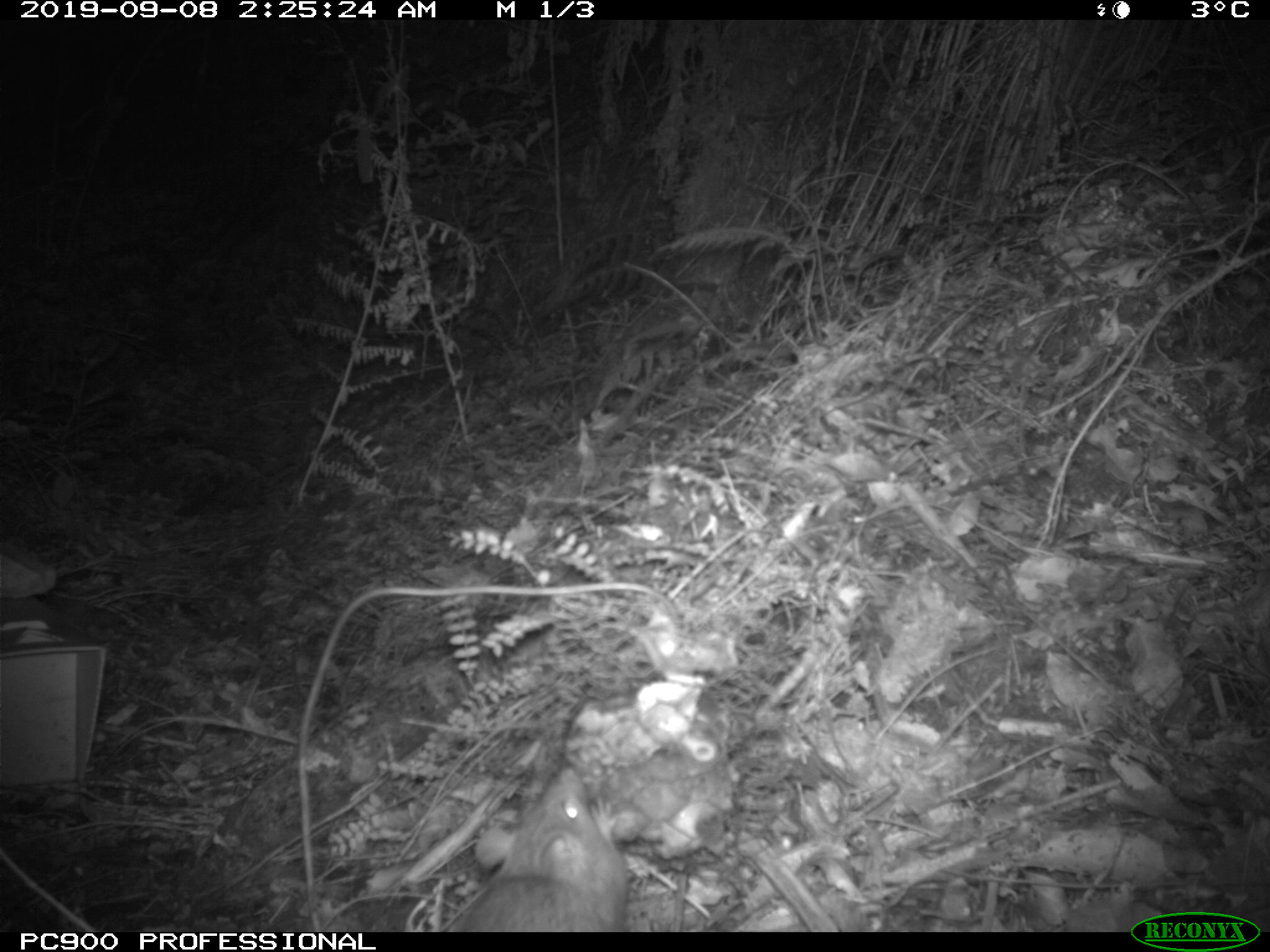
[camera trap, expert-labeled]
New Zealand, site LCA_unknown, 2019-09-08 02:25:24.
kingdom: Animalia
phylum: Chordata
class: Mammalia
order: Rodentia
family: Muridae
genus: Rattus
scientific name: Rattus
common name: rat